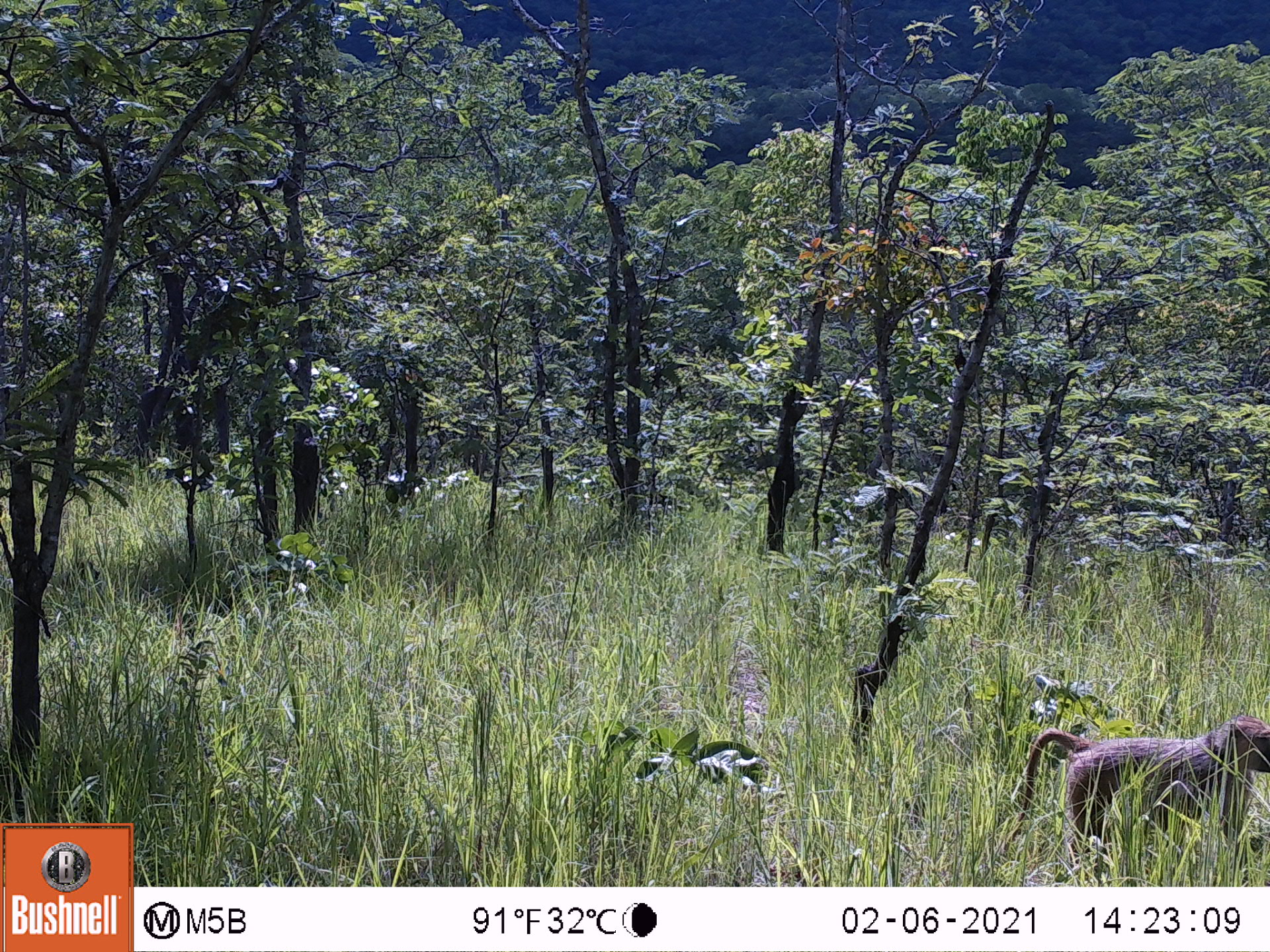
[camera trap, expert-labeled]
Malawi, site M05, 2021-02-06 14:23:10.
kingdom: Animalia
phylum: Chordata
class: Mammalia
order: Primates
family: Cercopithecidae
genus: Papio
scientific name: Papio cynocephalus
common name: yellow baboon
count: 1